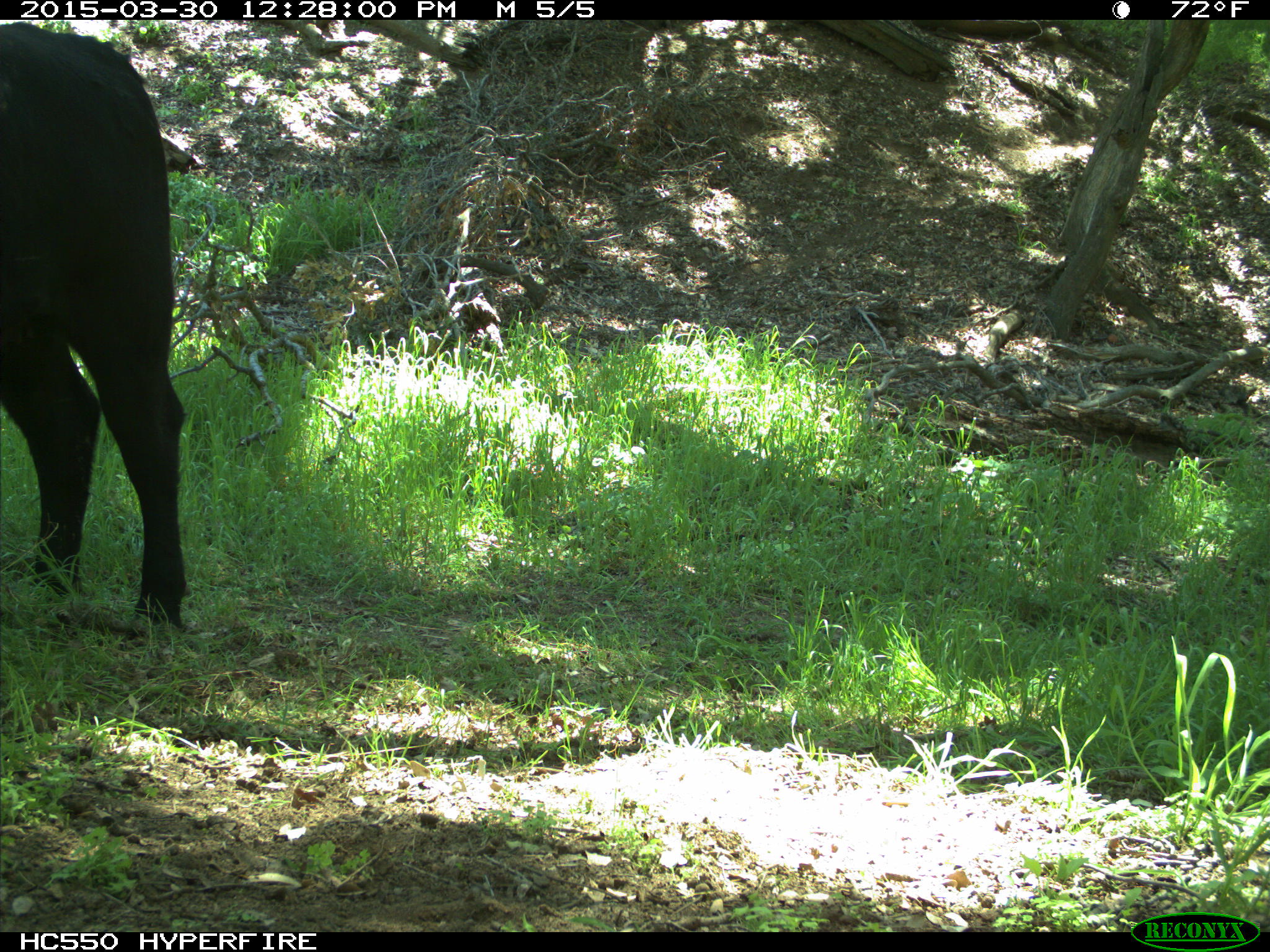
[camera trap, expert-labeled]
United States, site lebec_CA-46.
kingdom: Animalia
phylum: Chordata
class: Mammalia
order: Artiodactyla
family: Bovidae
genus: Bos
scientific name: Bos taurus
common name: domestic cow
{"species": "Bos taurus (domestic cow)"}